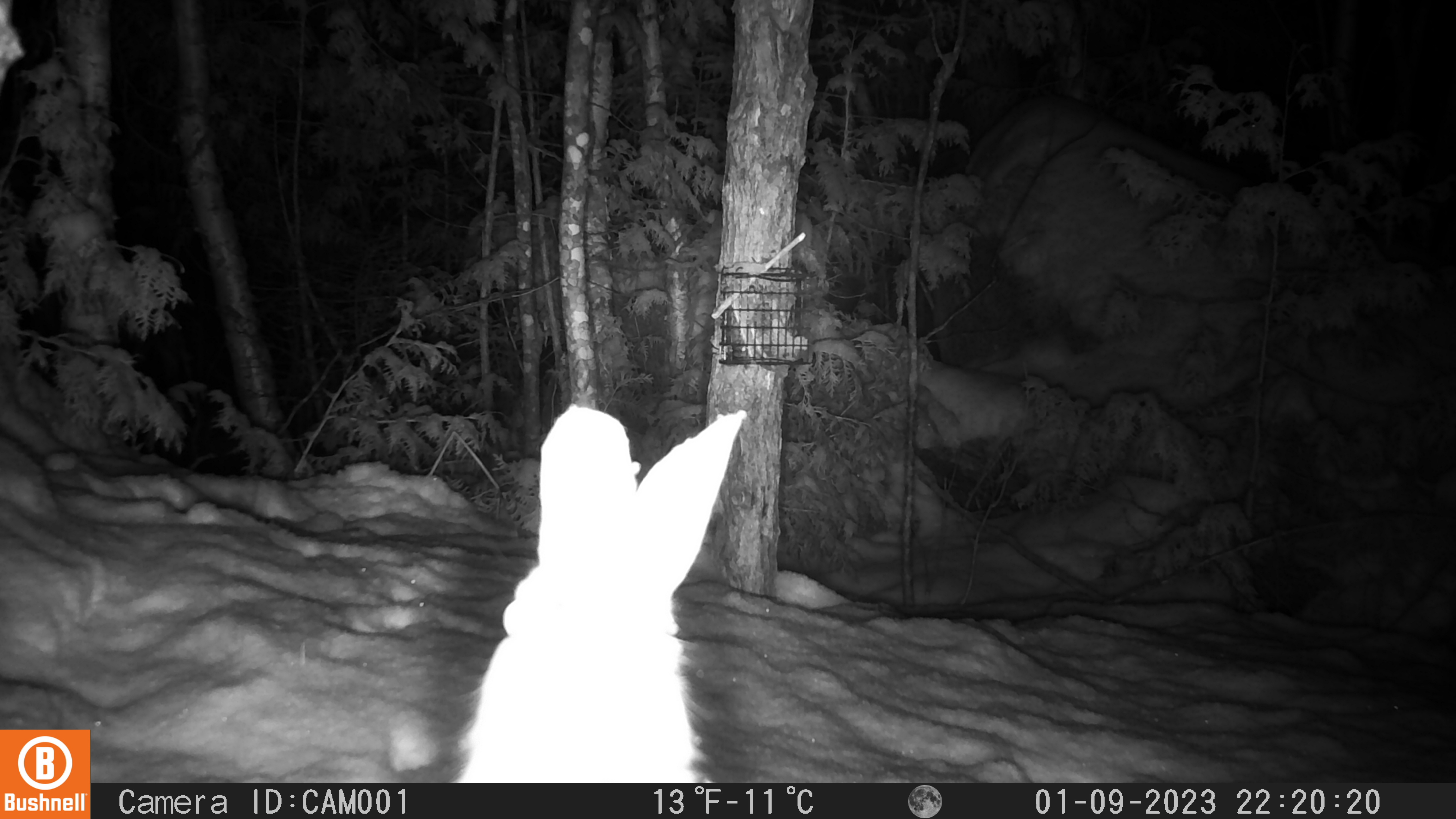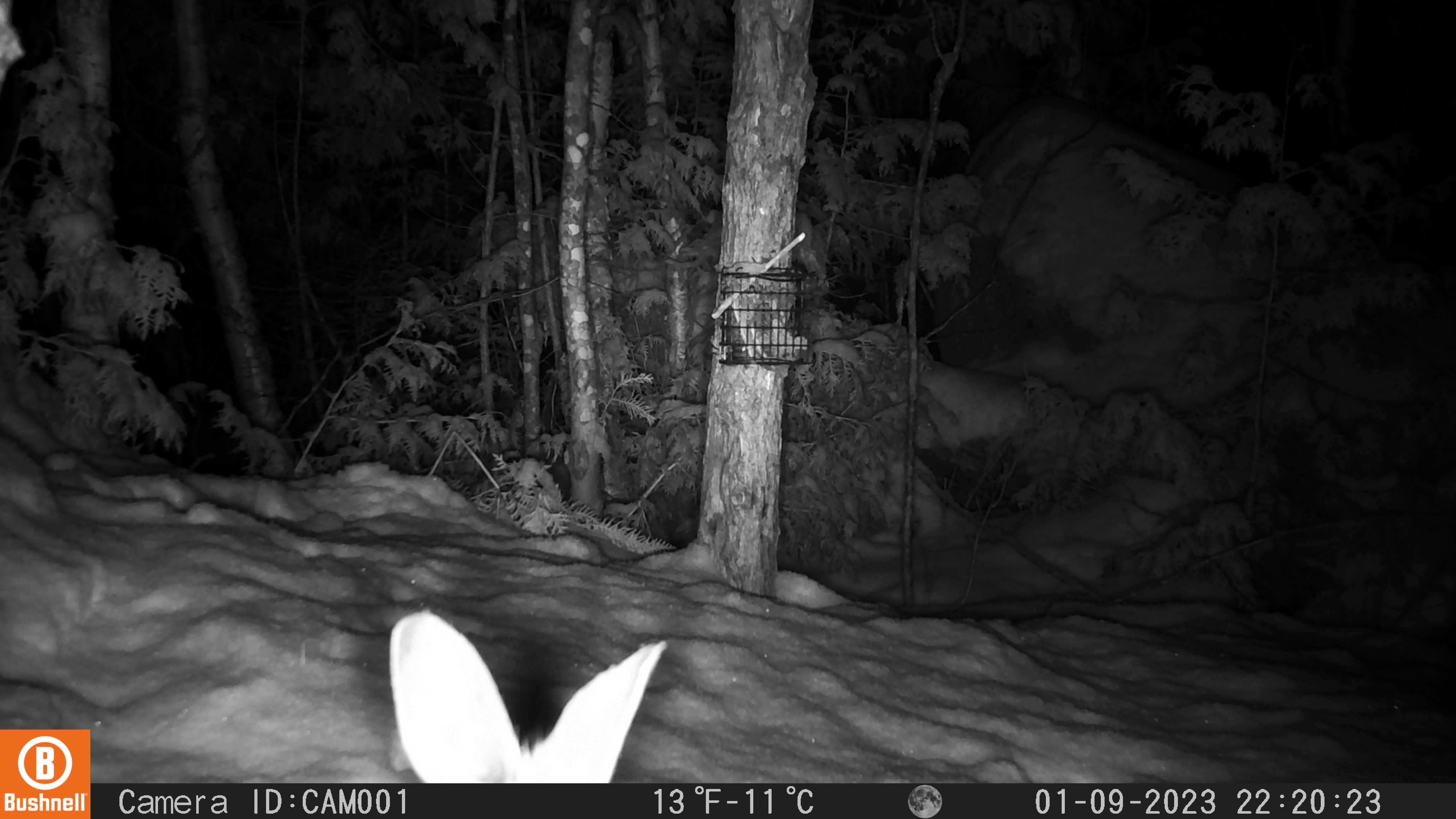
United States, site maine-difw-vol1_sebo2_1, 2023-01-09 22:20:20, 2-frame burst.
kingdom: Animalia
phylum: Chordata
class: Mammalia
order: Lagomorpha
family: Leporidae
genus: Lepus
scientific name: Lepus americanus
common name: snowshoe hare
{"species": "snowshoe hare (Lepus americanus)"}